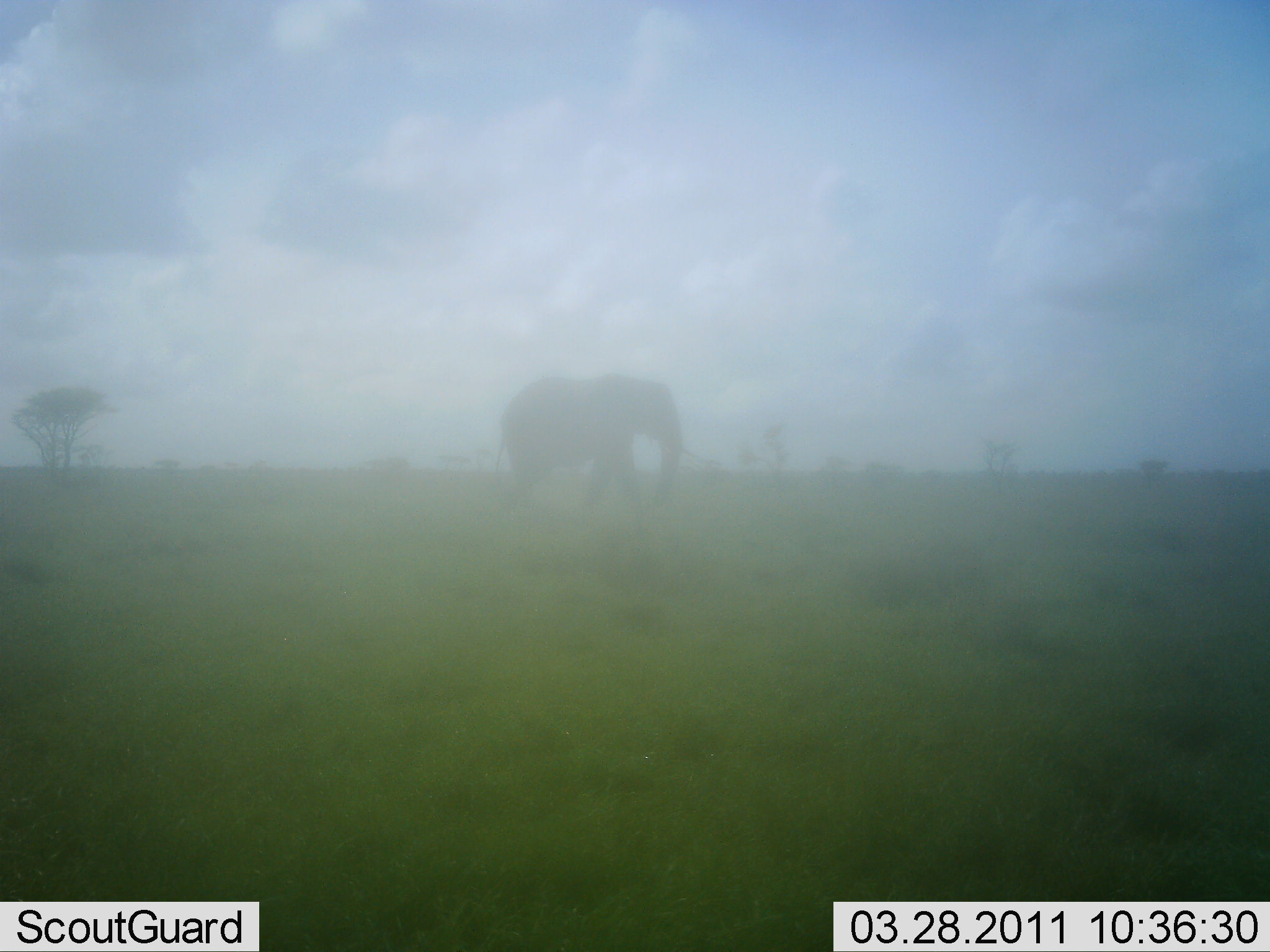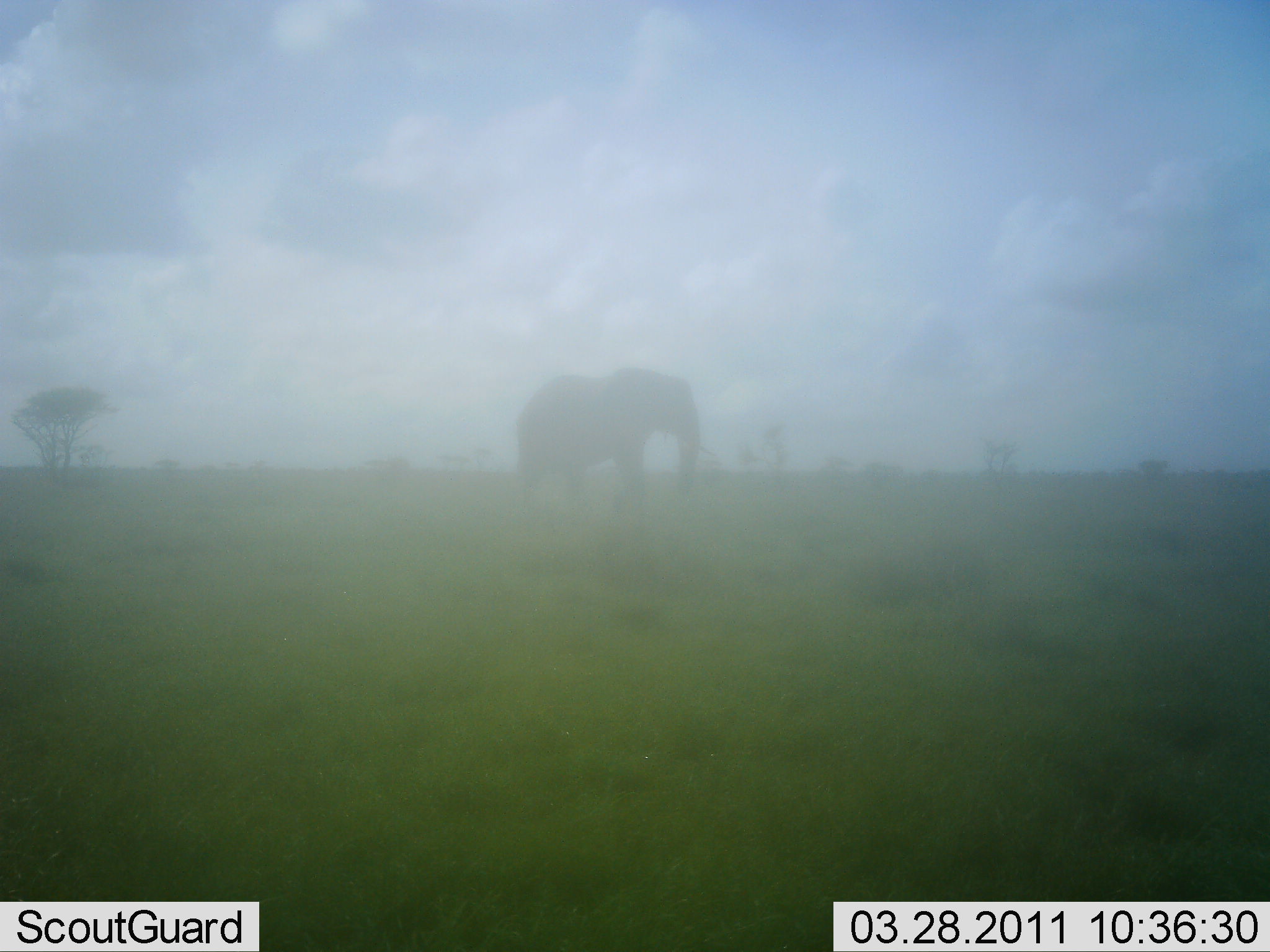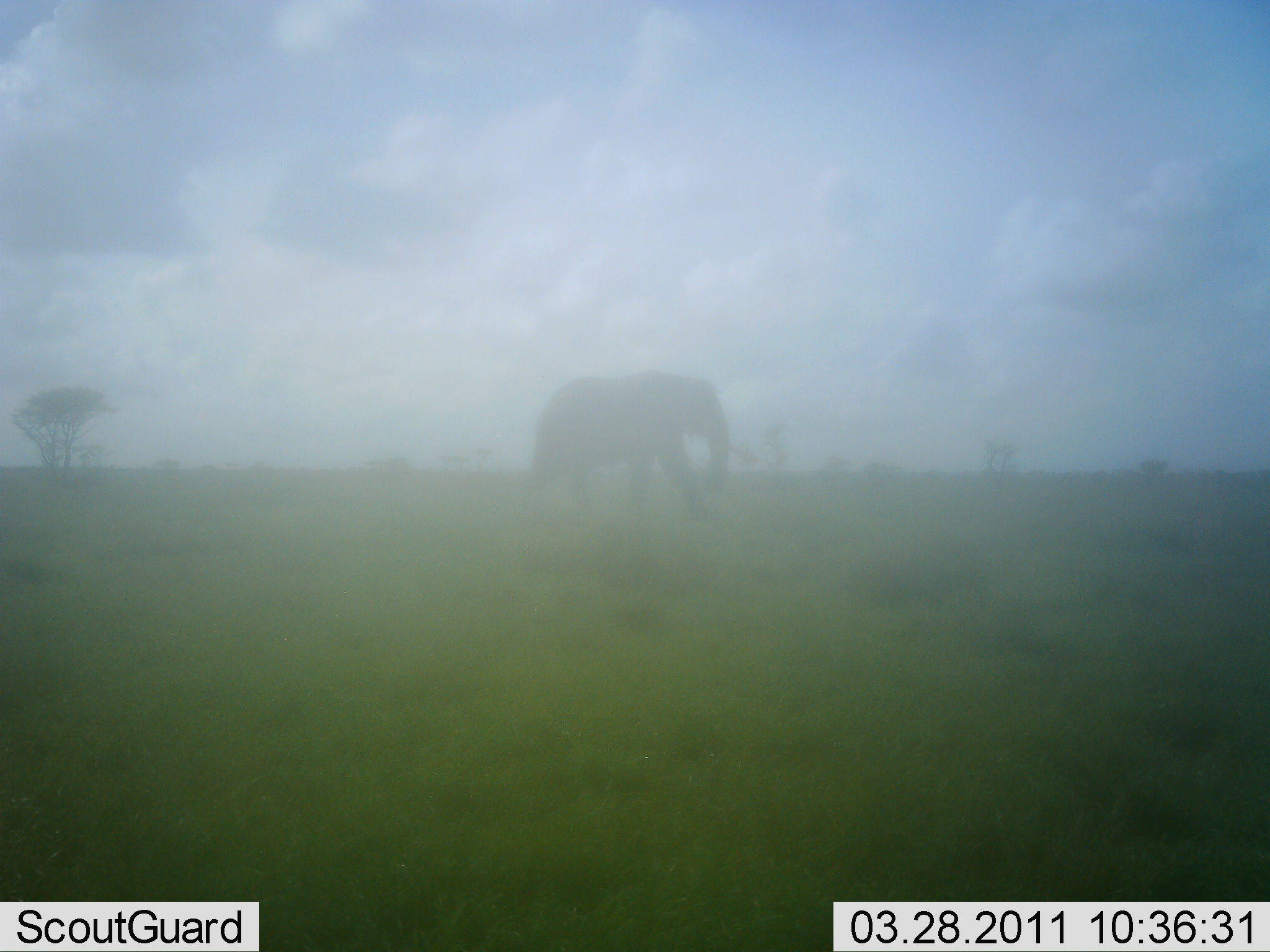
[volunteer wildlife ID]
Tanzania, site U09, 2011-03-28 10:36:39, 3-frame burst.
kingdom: Animalia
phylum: Chordata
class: Mammalia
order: Proboscidea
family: Elephantidae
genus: Loxodonta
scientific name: Loxodonta africana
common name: african bush elephant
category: elephant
Elephant (african bush elephant) (Loxodonta africana), count 1. Behavior (volunteer vote fractions): standing 15%, resting 0%, moving 92%, interacting 0%. Young present (vote fraction): 0%. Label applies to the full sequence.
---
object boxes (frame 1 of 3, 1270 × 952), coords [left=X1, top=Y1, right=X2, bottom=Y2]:
animal: [left=487, top=372, right=699, bottom=515]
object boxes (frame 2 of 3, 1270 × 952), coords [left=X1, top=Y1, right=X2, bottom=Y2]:
animal: [left=510, top=368, right=706, bottom=512]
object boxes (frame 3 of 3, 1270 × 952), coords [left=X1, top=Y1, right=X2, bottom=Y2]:
animal: [left=535, top=371, right=731, bottom=514]